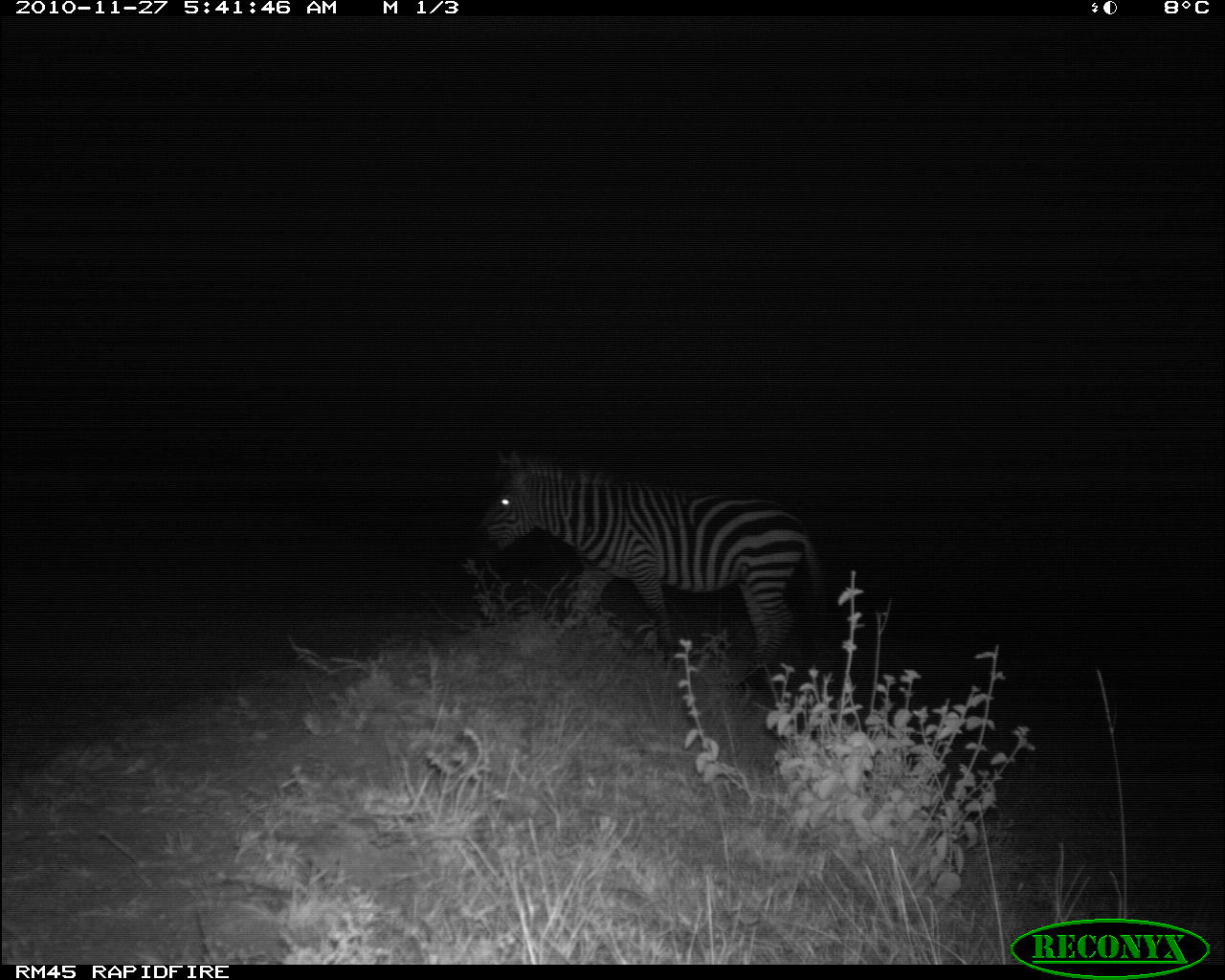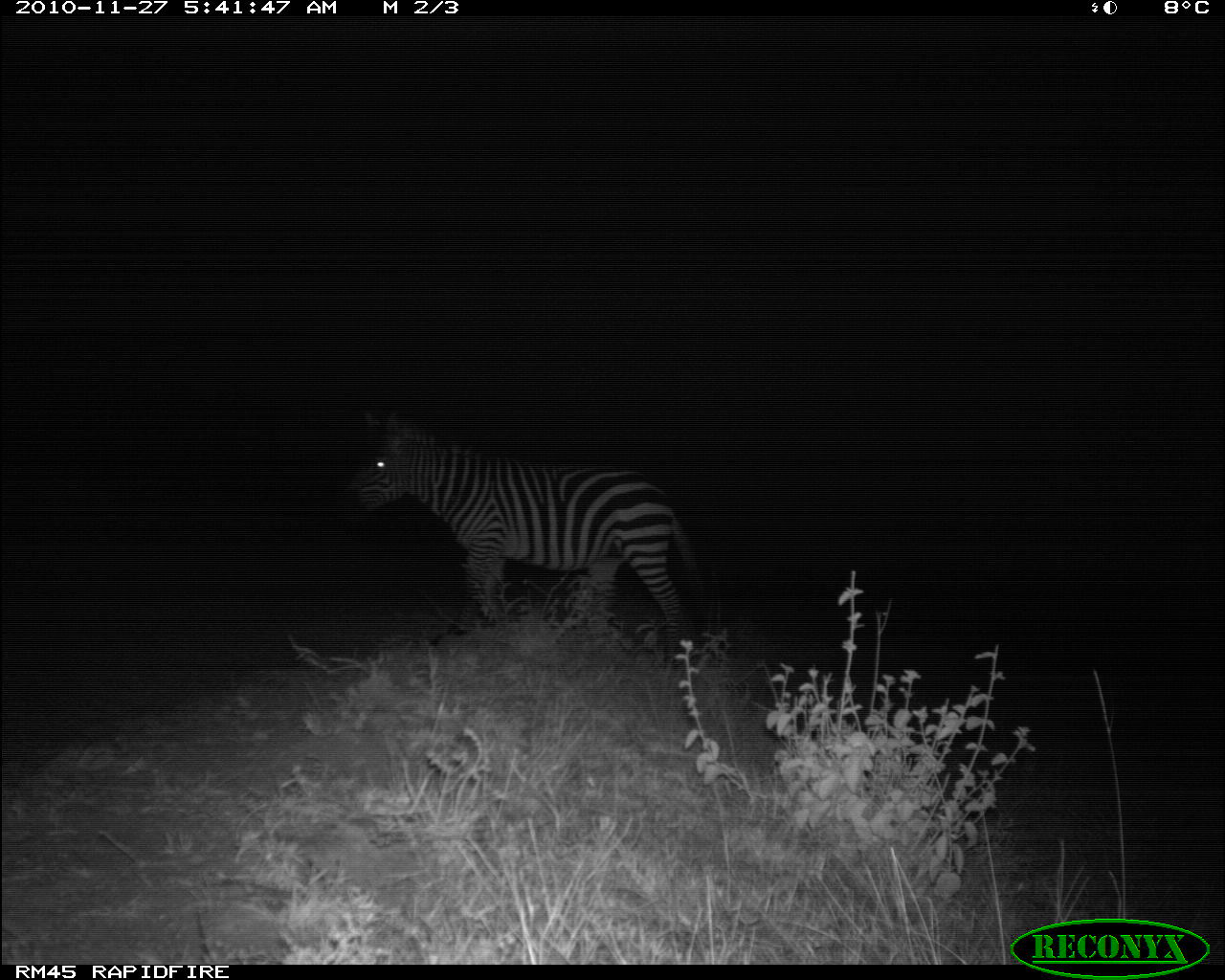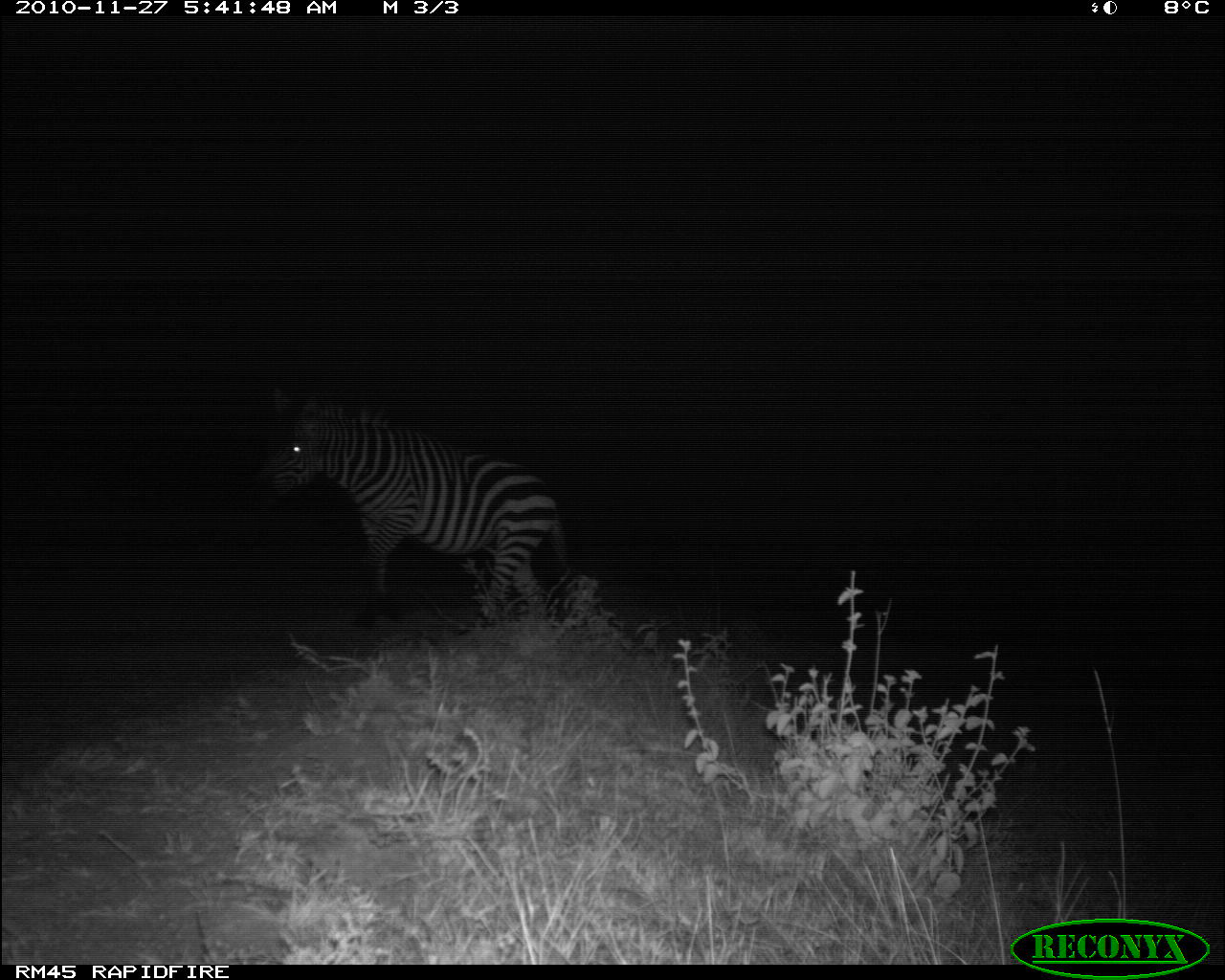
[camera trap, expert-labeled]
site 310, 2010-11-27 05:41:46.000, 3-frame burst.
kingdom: Animalia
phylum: Chordata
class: Mammalia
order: Perissodactyla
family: Equidae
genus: Equus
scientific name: Equus quagga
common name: plains zebra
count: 1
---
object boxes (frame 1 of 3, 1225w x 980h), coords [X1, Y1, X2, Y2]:
equus quagga: [474, 449, 825, 666]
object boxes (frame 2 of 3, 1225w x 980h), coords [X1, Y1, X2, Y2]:
equus quagga: [343, 407, 706, 671]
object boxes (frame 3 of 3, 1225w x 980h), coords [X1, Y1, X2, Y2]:
equus quagga: [258, 383, 567, 624]